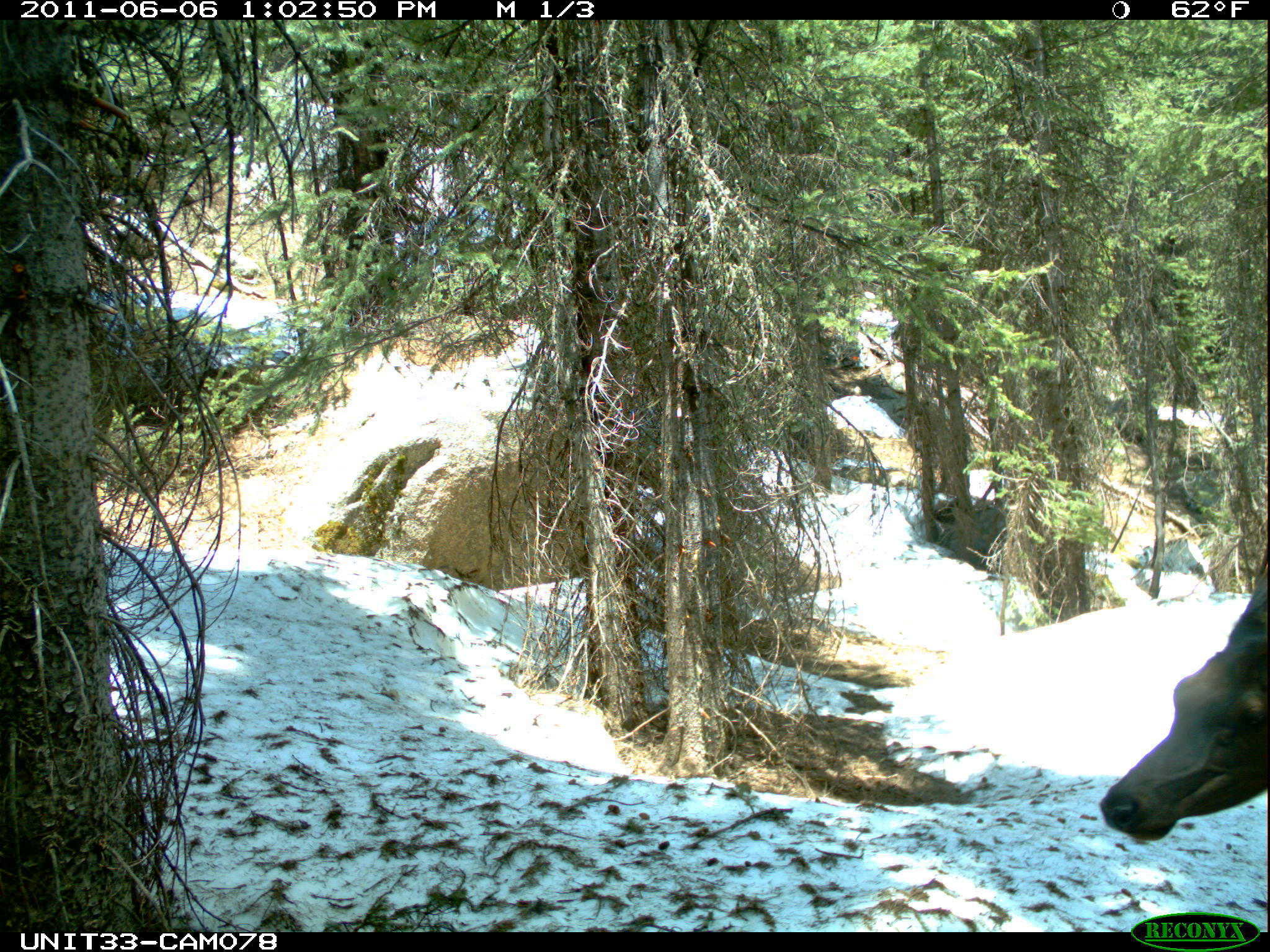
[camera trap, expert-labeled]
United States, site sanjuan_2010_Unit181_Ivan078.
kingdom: Animalia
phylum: Chordata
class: Mammalia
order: Artiodactyla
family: Cervidae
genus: Cervus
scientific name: Cervus elaphus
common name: red deer